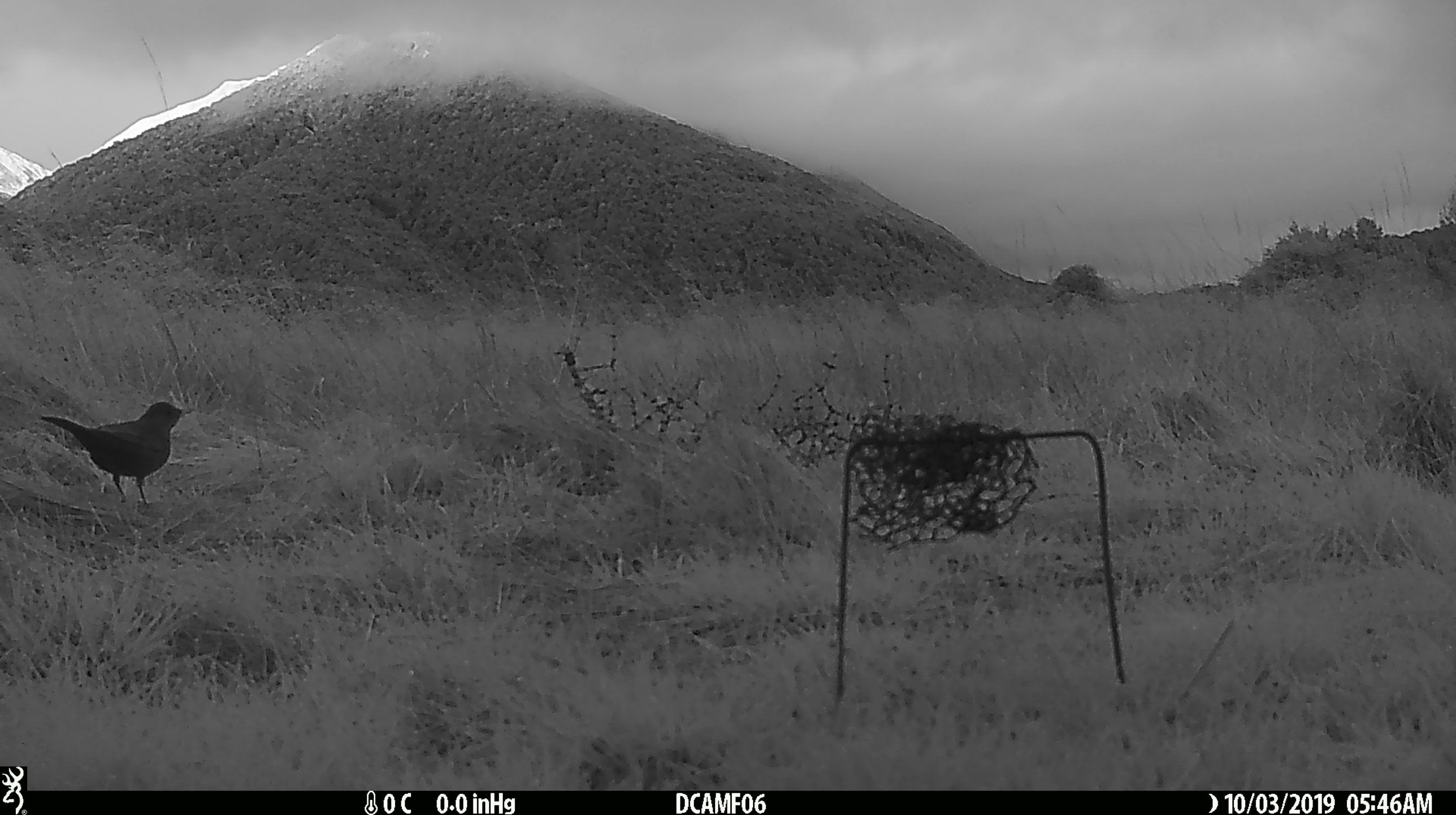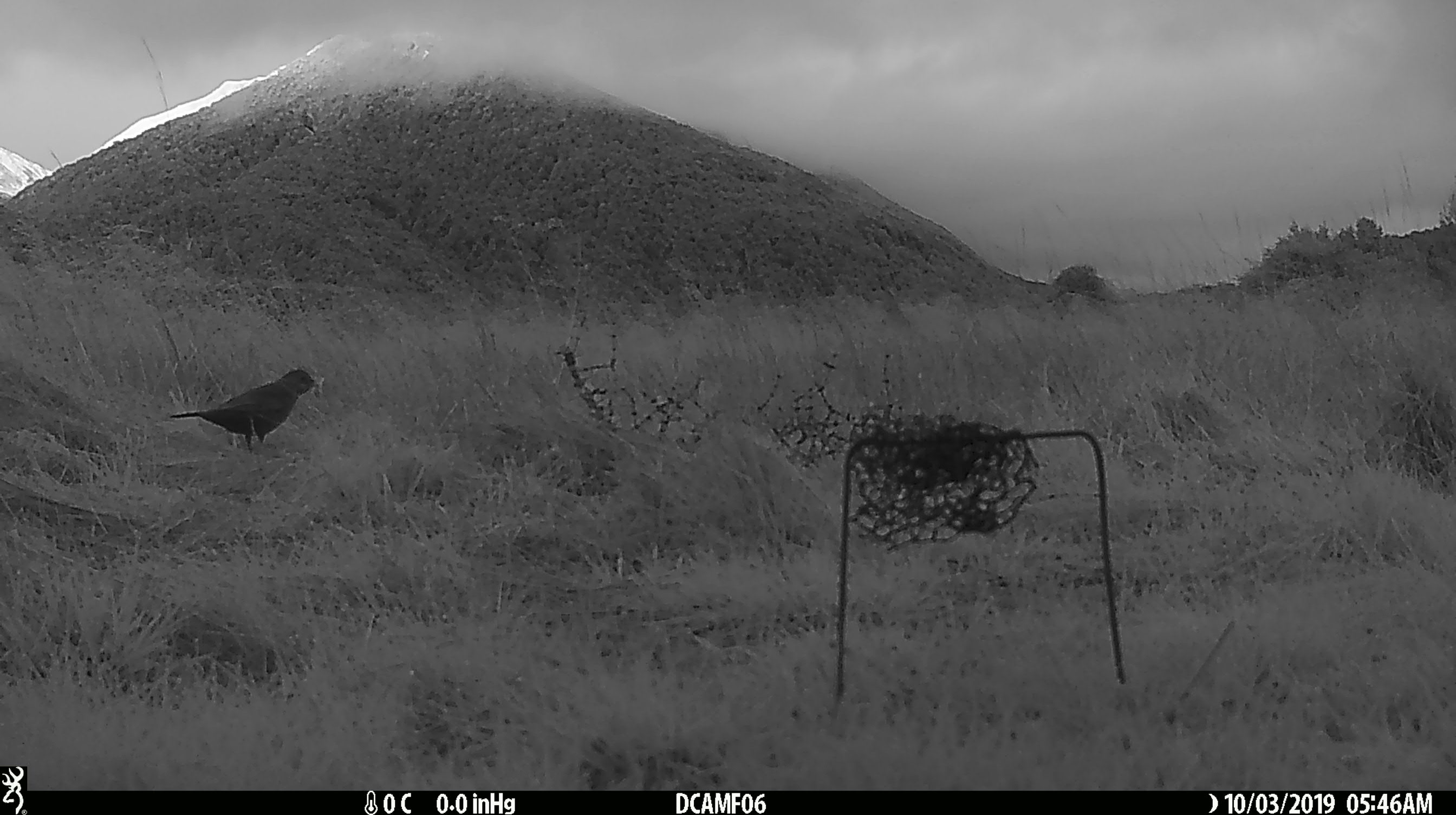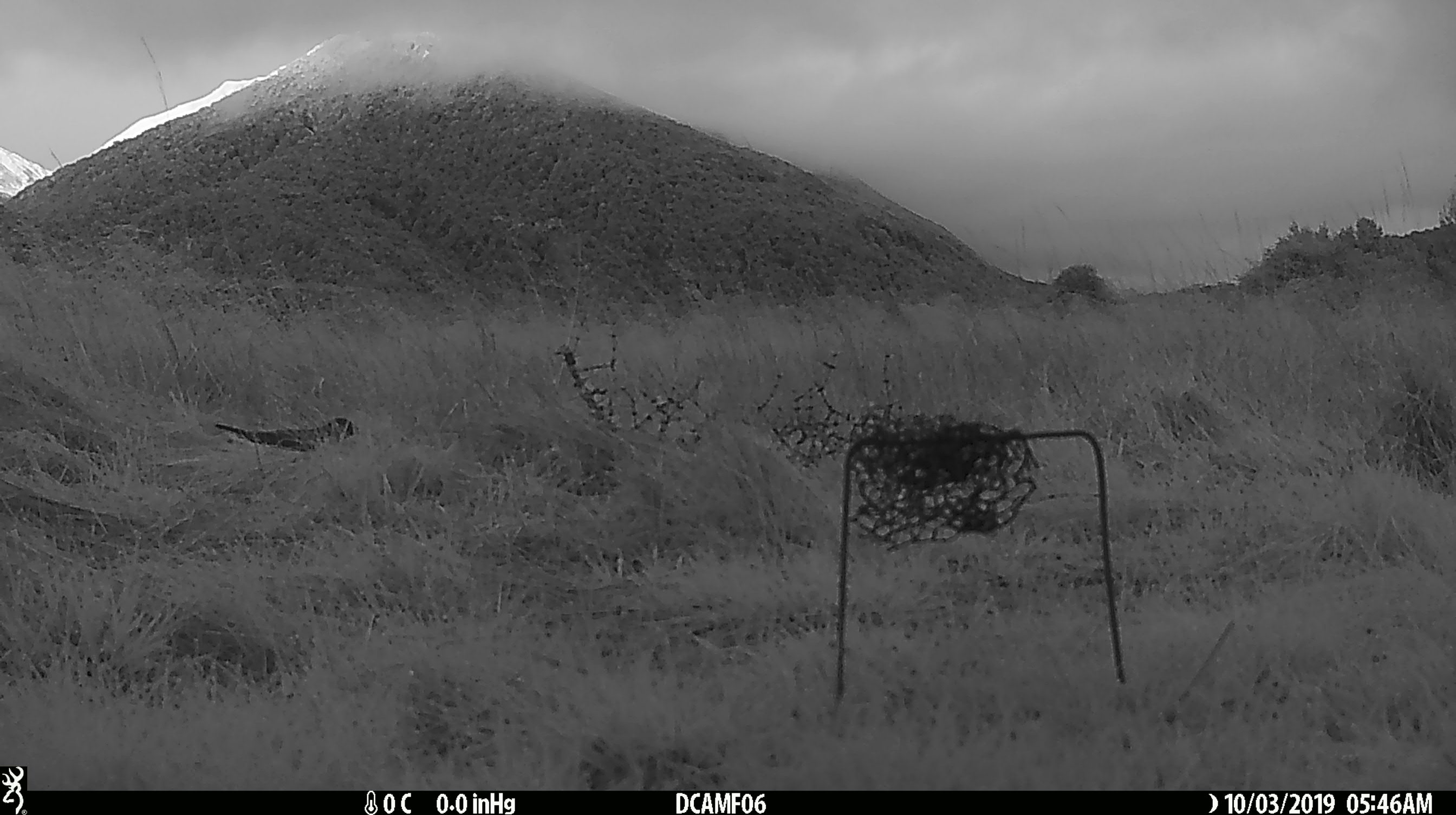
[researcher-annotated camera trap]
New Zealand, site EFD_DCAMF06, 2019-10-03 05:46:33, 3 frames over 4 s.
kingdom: Animalia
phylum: Chordata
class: Aves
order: Passeriformes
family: Turdidae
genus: Turdus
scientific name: Turdus merula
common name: eurasian blackbird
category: blackbird